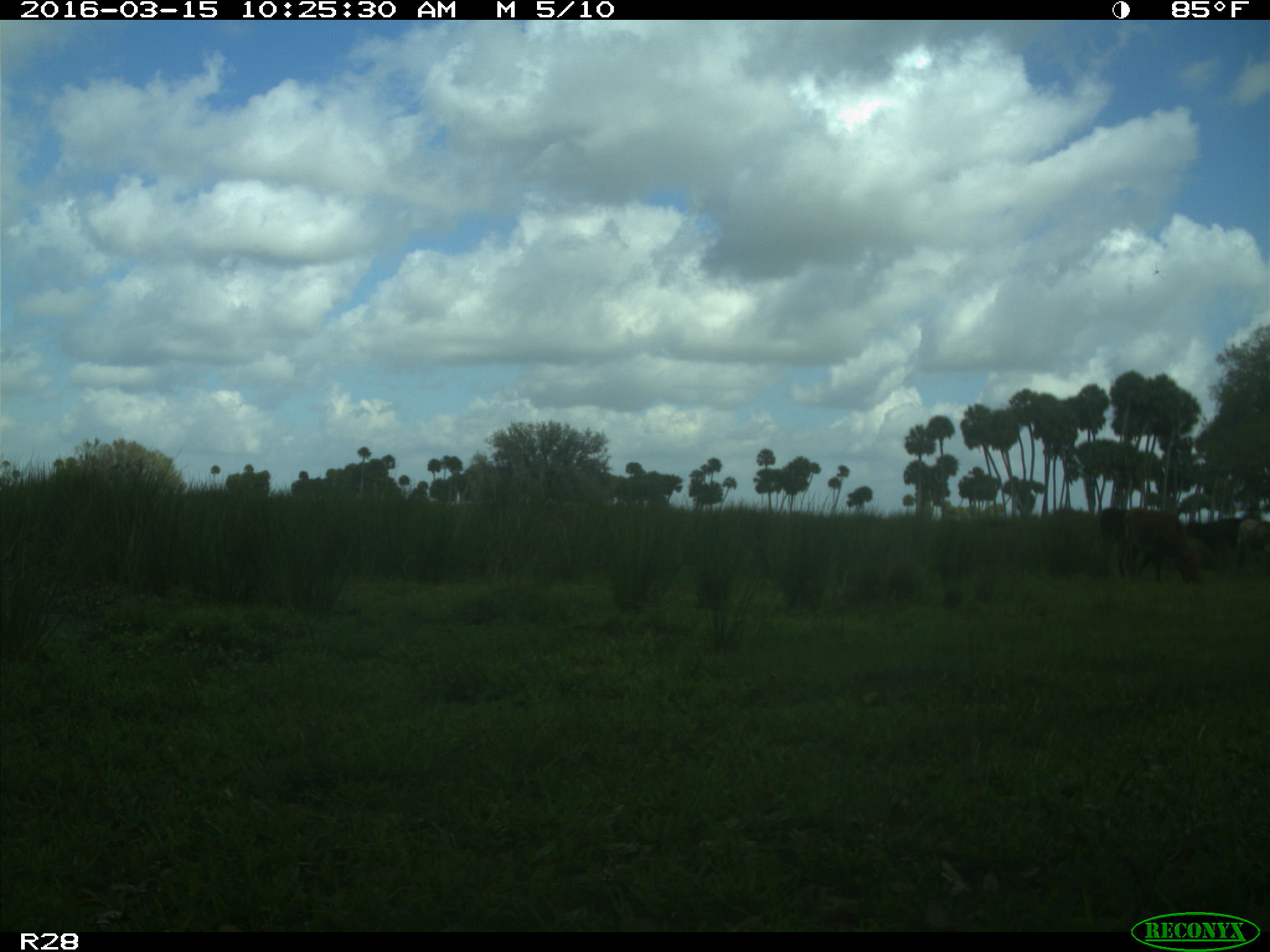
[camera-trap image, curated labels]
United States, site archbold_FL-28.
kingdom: Animalia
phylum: Chordata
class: Mammalia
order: Artiodactyla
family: Bovidae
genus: Bos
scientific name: Bos taurus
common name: domestic cow